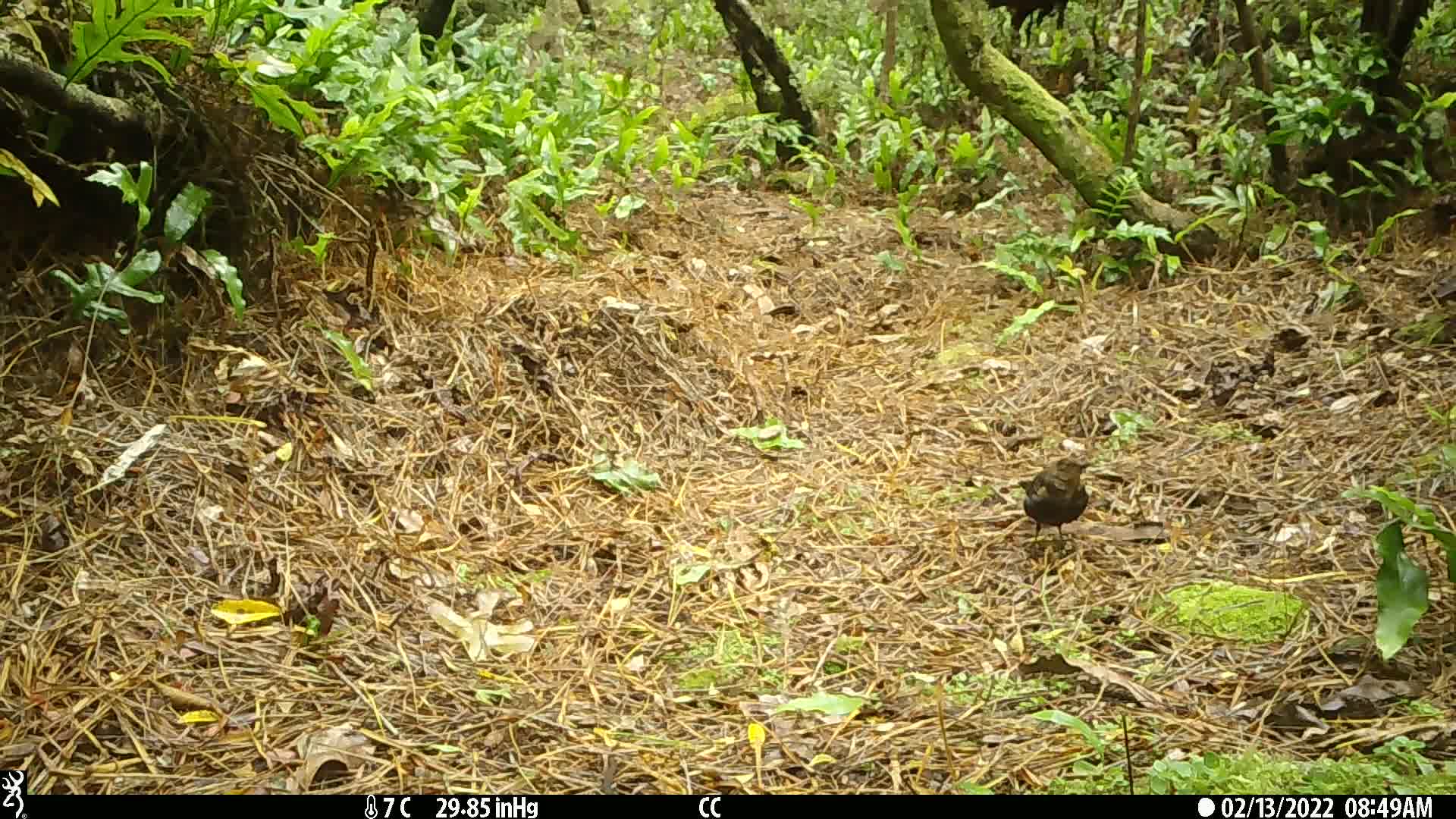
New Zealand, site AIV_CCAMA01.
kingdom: Animalia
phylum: Chordata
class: Aves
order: Passeriformes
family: Turdidae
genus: Turdus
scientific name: Turdus merula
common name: eurasian blackbird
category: blackbird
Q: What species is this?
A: Blackbird (eurasian blackbird) (Turdus merula).